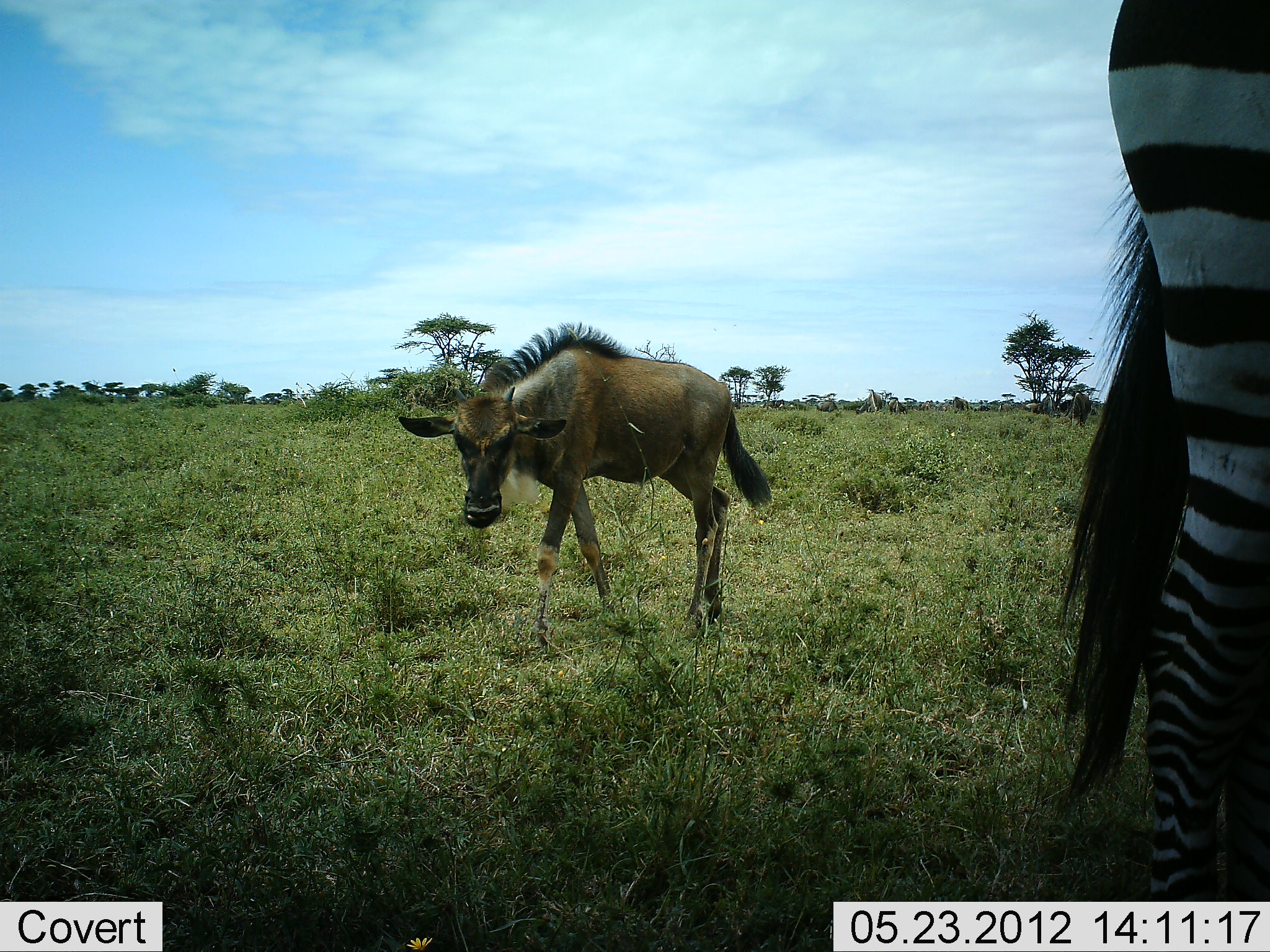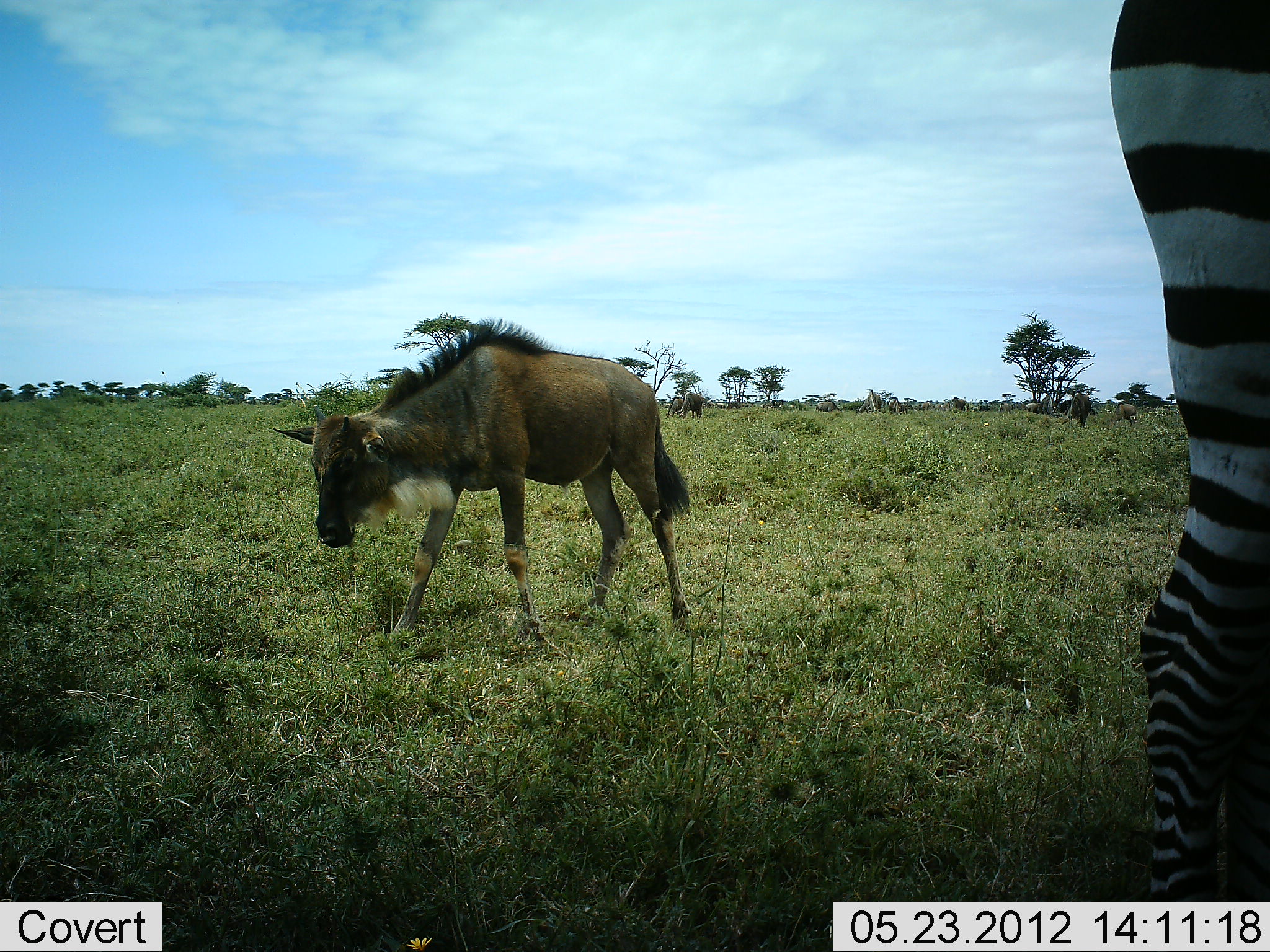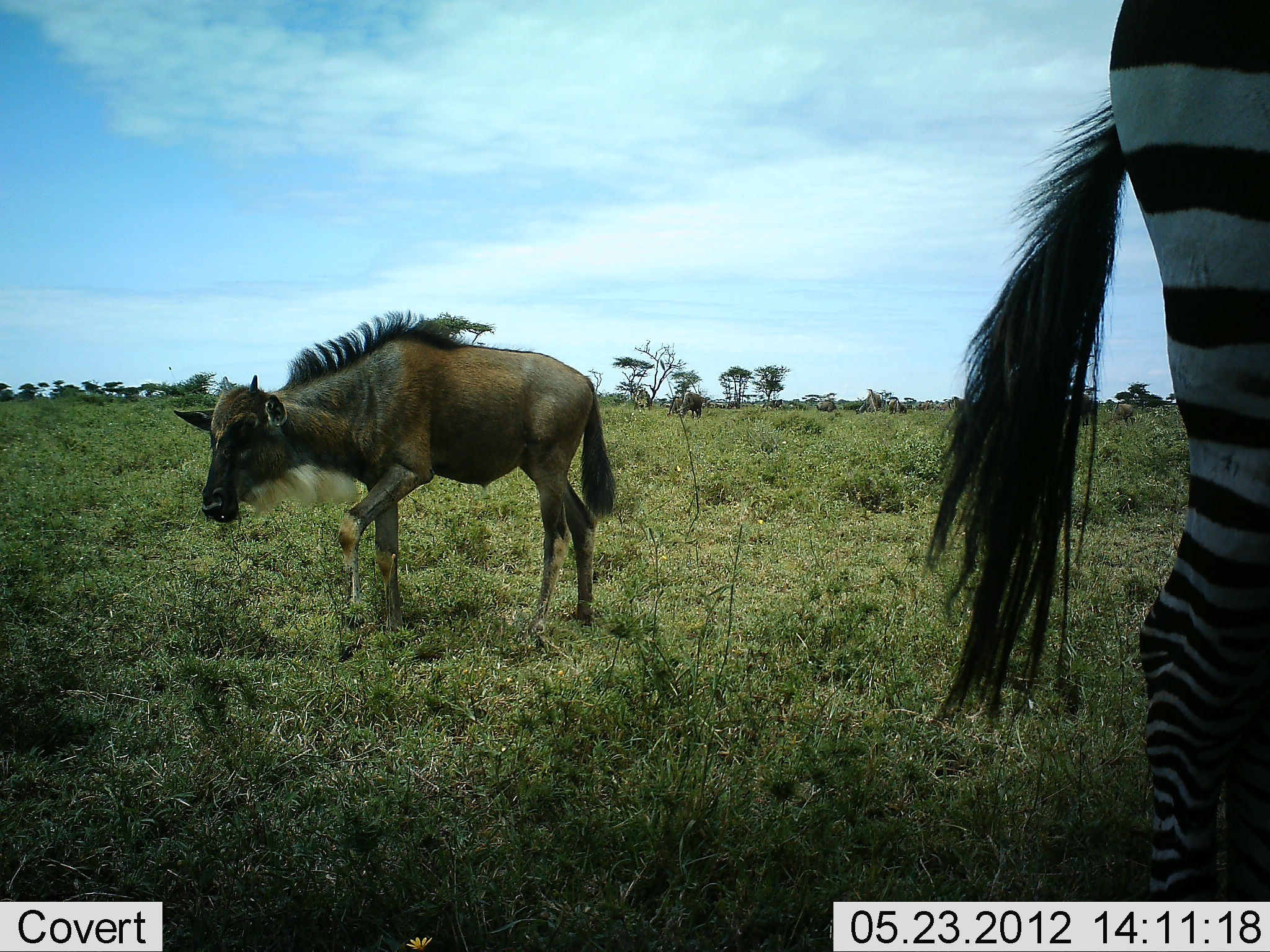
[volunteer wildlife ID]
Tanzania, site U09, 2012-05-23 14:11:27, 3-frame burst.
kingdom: Animalia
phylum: Chordata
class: Mammalia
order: Artiodactyla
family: Bovidae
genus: Connochaetes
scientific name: Connochaetes taurinus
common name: blue wildebeest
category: wildebeest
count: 1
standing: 50%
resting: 0%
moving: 80%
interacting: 0%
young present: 50%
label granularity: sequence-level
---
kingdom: Animalia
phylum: Chordata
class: Mammalia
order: Perissodactyla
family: Equidae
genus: Equus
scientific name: Equus quagga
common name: plains zebra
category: zebra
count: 1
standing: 100%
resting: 0%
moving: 10%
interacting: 0%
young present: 0%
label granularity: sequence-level